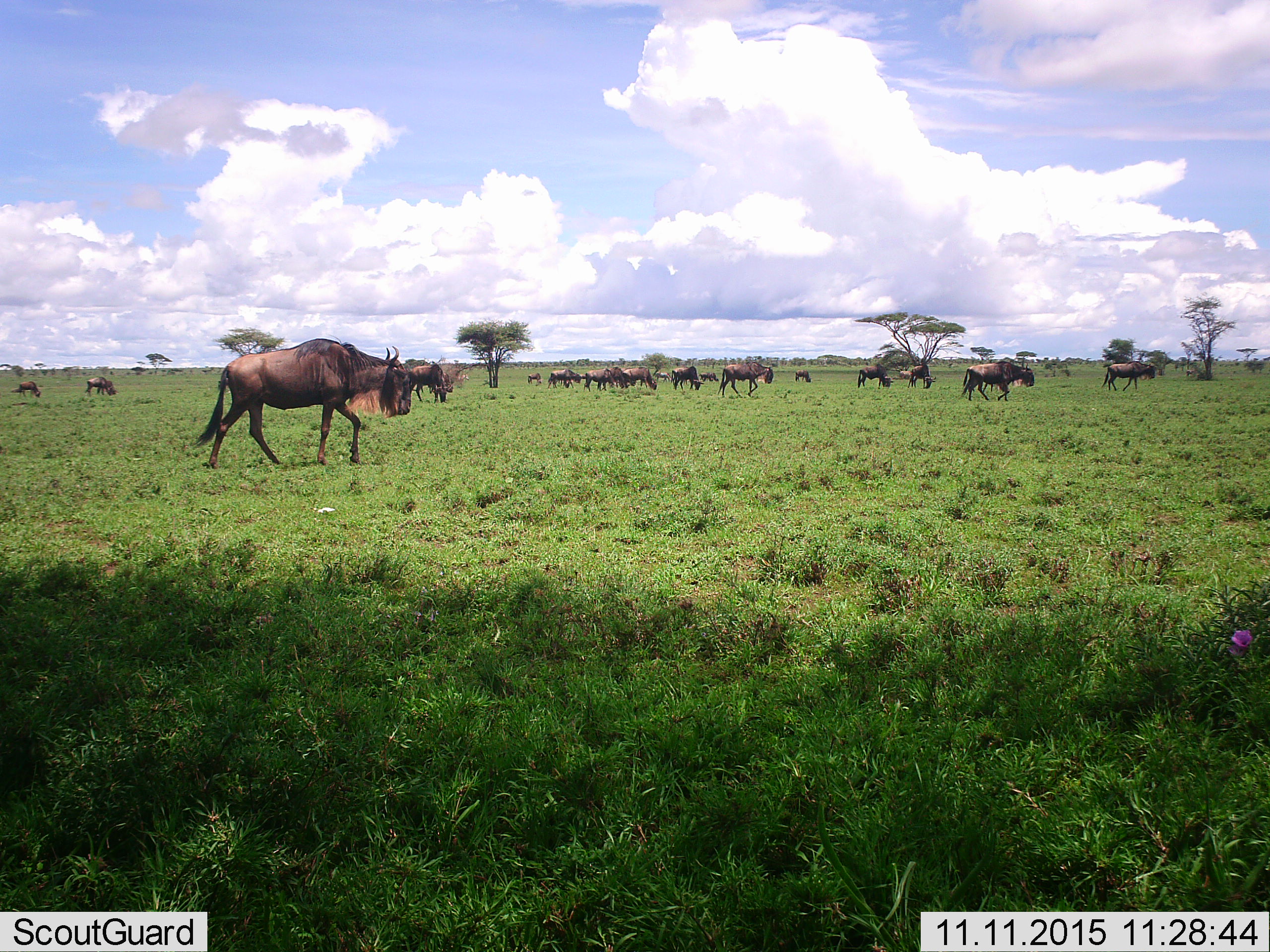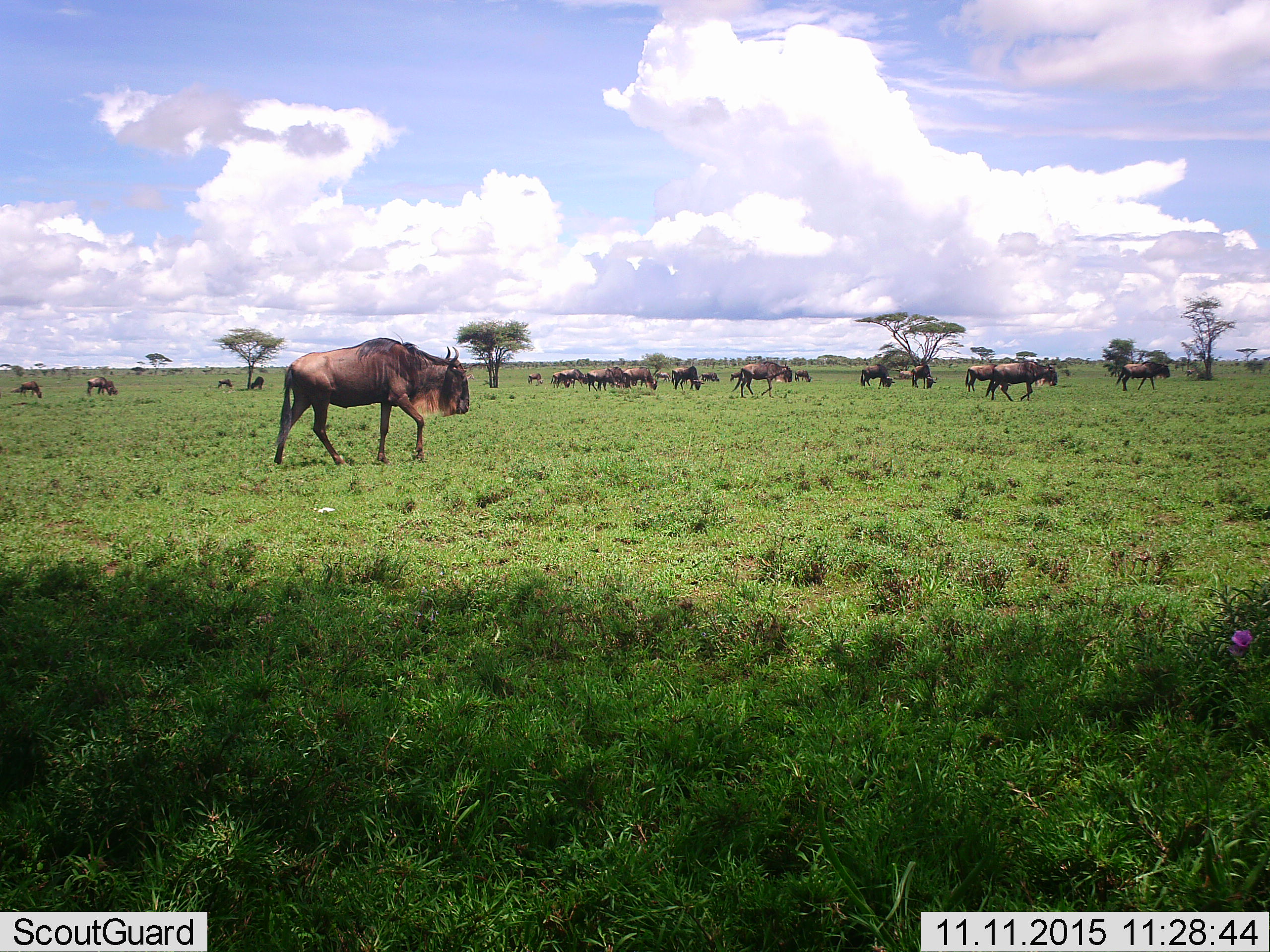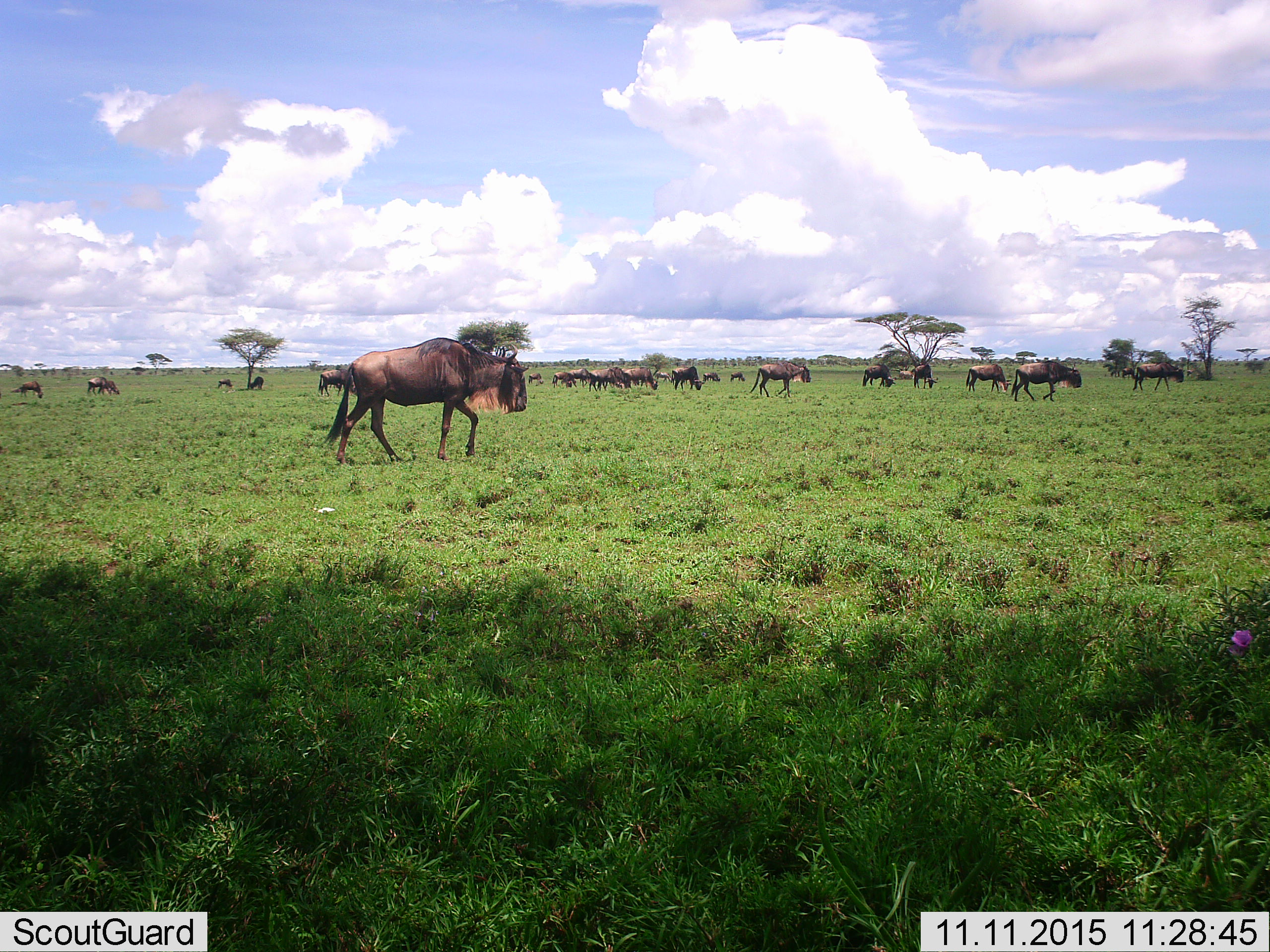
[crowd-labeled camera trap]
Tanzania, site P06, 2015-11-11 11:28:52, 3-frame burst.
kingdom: Animalia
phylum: Chordata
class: Mammalia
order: Artiodactyla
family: Bovidae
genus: Connochaetes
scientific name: Connochaetes taurinus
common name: blue wildebeest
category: wildebeest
Wildebeest (blue wildebeest) (Connochaetes taurinus), count 11-50. Behavior (volunteer vote fractions): standing 30%, resting 0%, moving 90%, interacting 10%. Young present (vote fraction): 20%. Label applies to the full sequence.